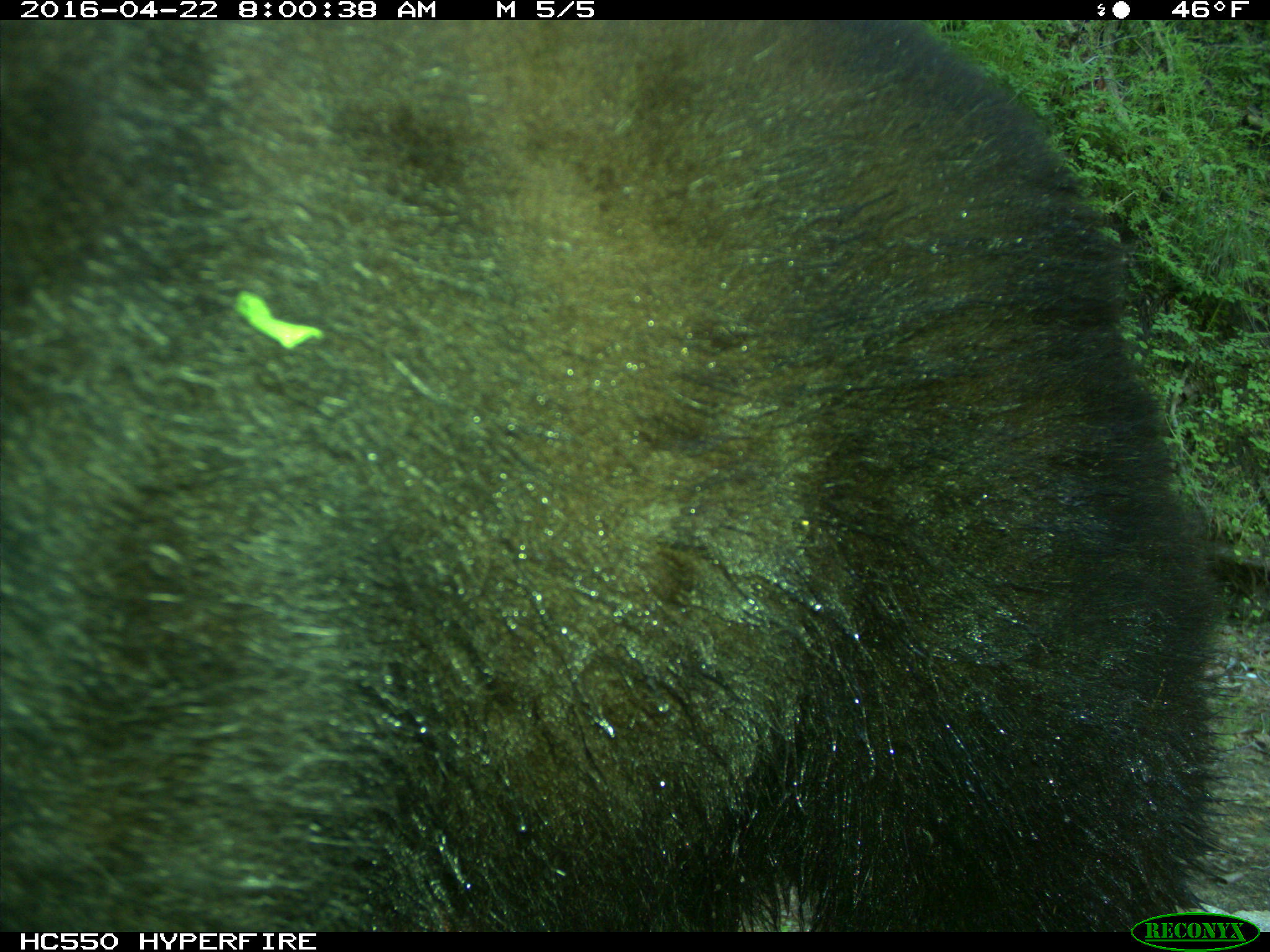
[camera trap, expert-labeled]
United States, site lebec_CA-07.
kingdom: Animalia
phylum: Chordata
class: Mammalia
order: Carnivora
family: Ursidae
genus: Ursus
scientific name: Ursus americanus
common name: american black bear